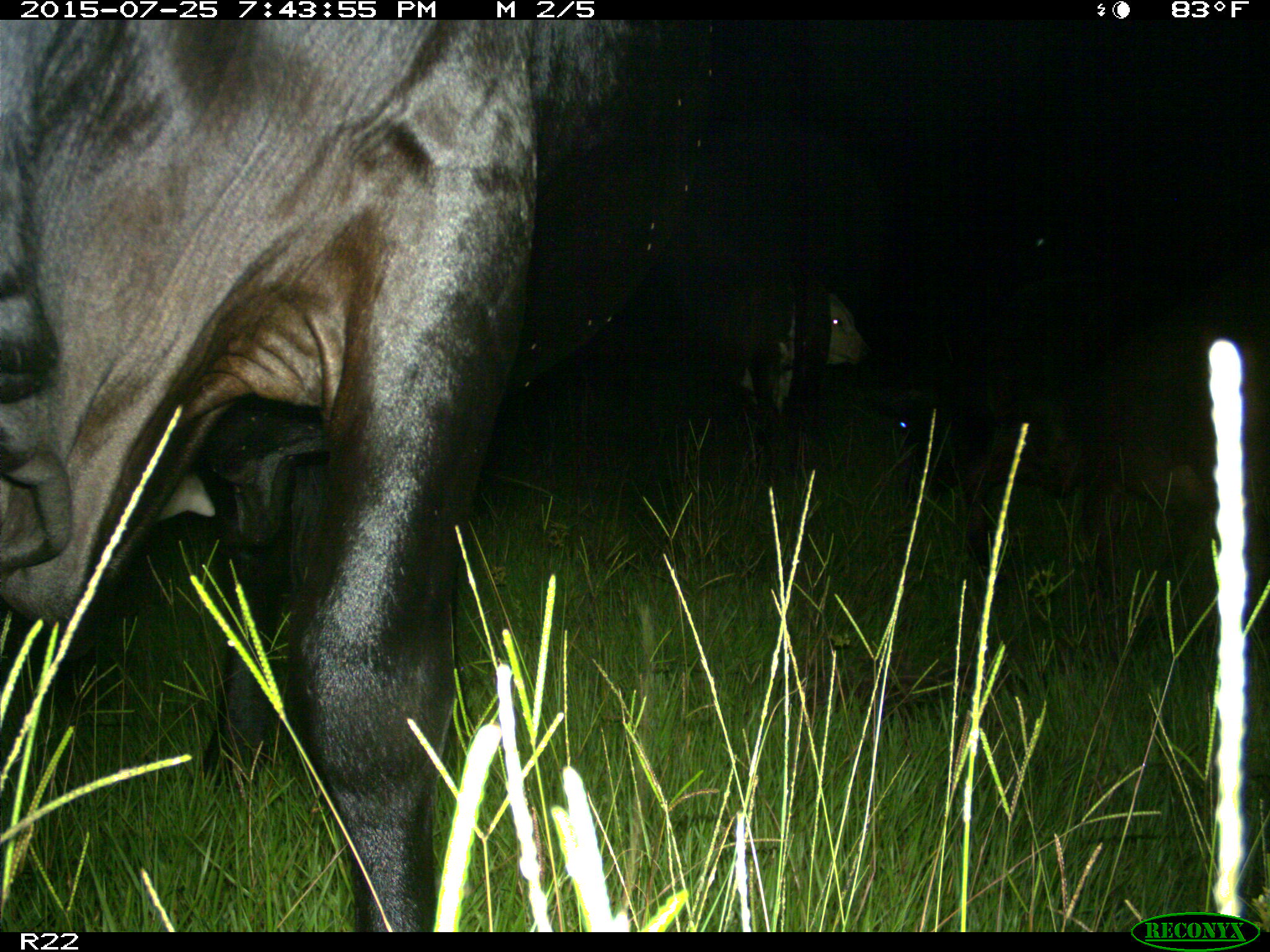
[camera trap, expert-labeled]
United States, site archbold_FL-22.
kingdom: Animalia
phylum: Chordata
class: Mammalia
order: Artiodactyla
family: Bovidae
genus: Bos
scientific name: Bos taurus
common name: domestic cow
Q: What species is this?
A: Bos taurus (domestic cow).